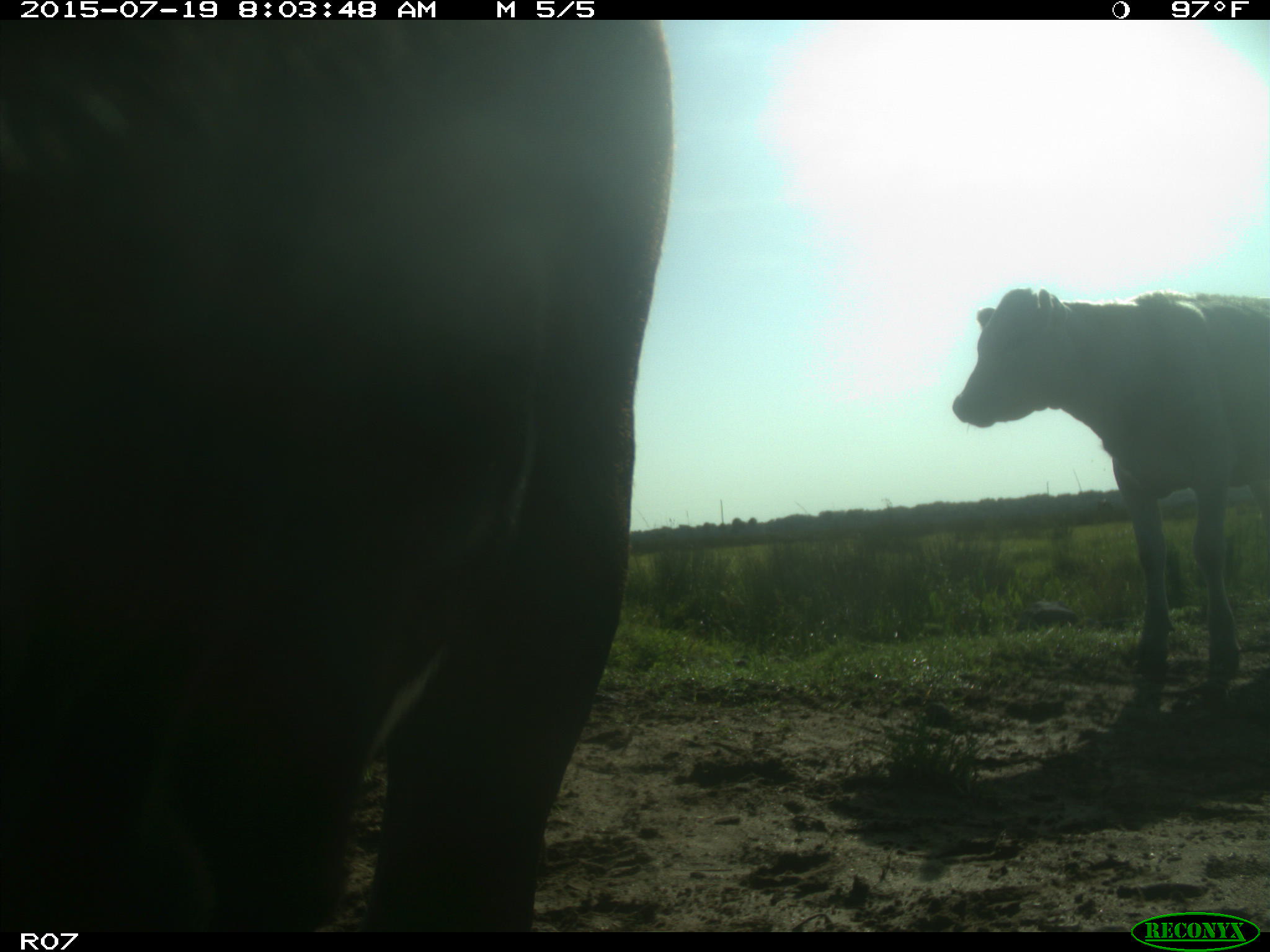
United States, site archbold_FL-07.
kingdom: Animalia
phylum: Chordata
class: Mammalia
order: Artiodactyla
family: Bovidae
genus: Bos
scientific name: Bos taurus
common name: domestic cow